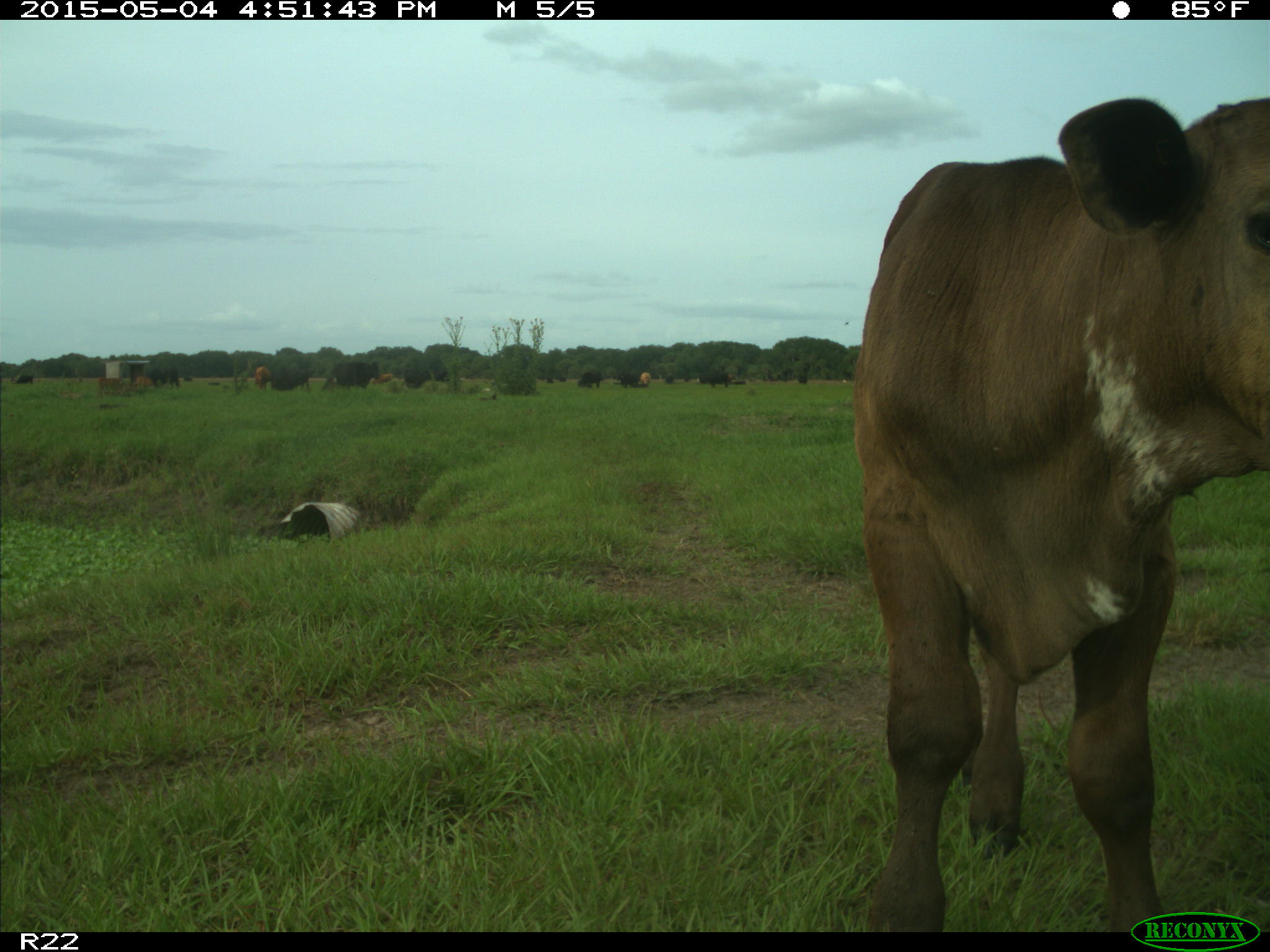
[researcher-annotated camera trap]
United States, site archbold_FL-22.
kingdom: Animalia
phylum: Chordata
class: Mammalia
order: Artiodactyla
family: Bovidae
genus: Bos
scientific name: Bos taurus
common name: domestic cow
Bos taurus (domestic cow).